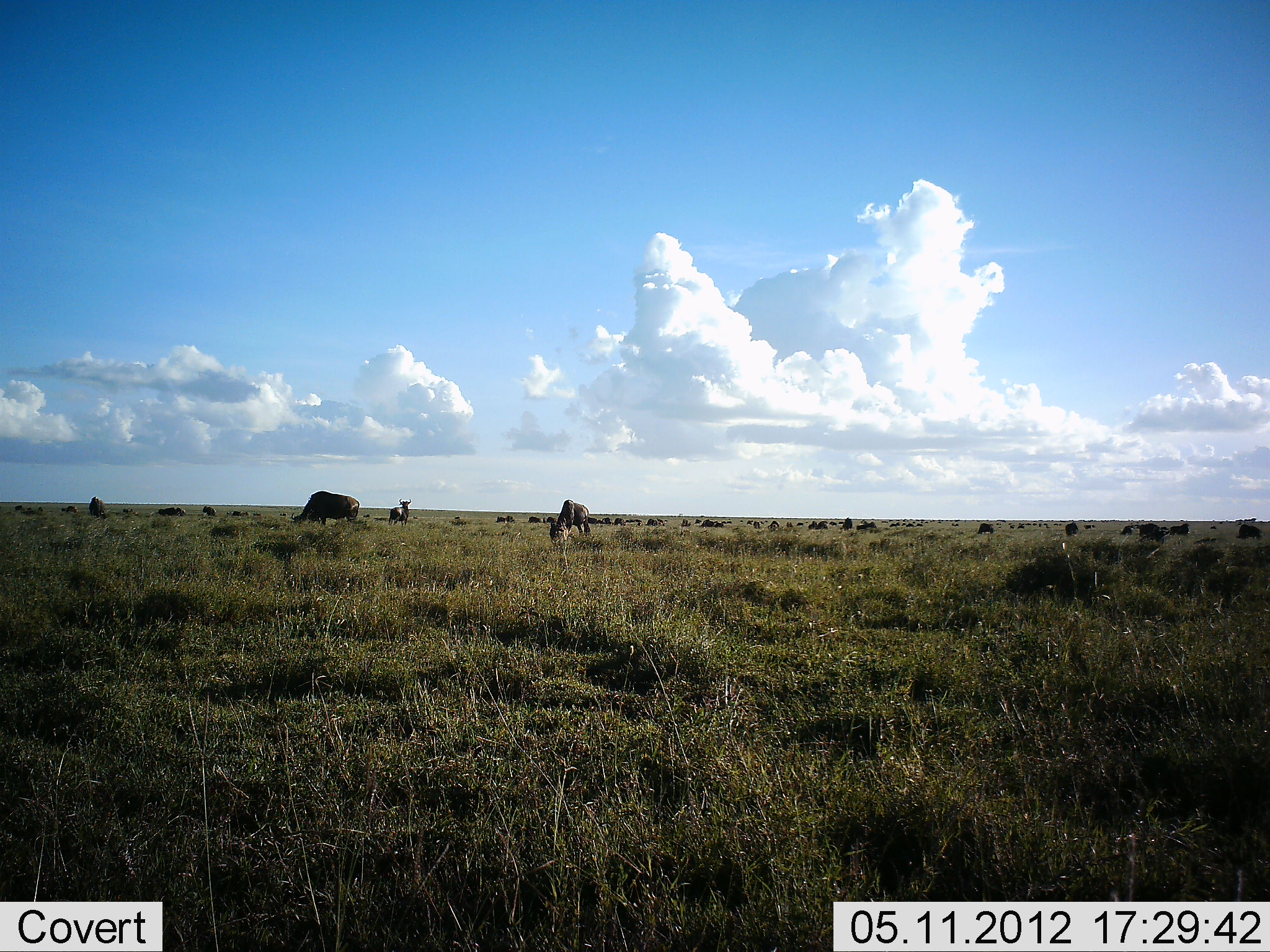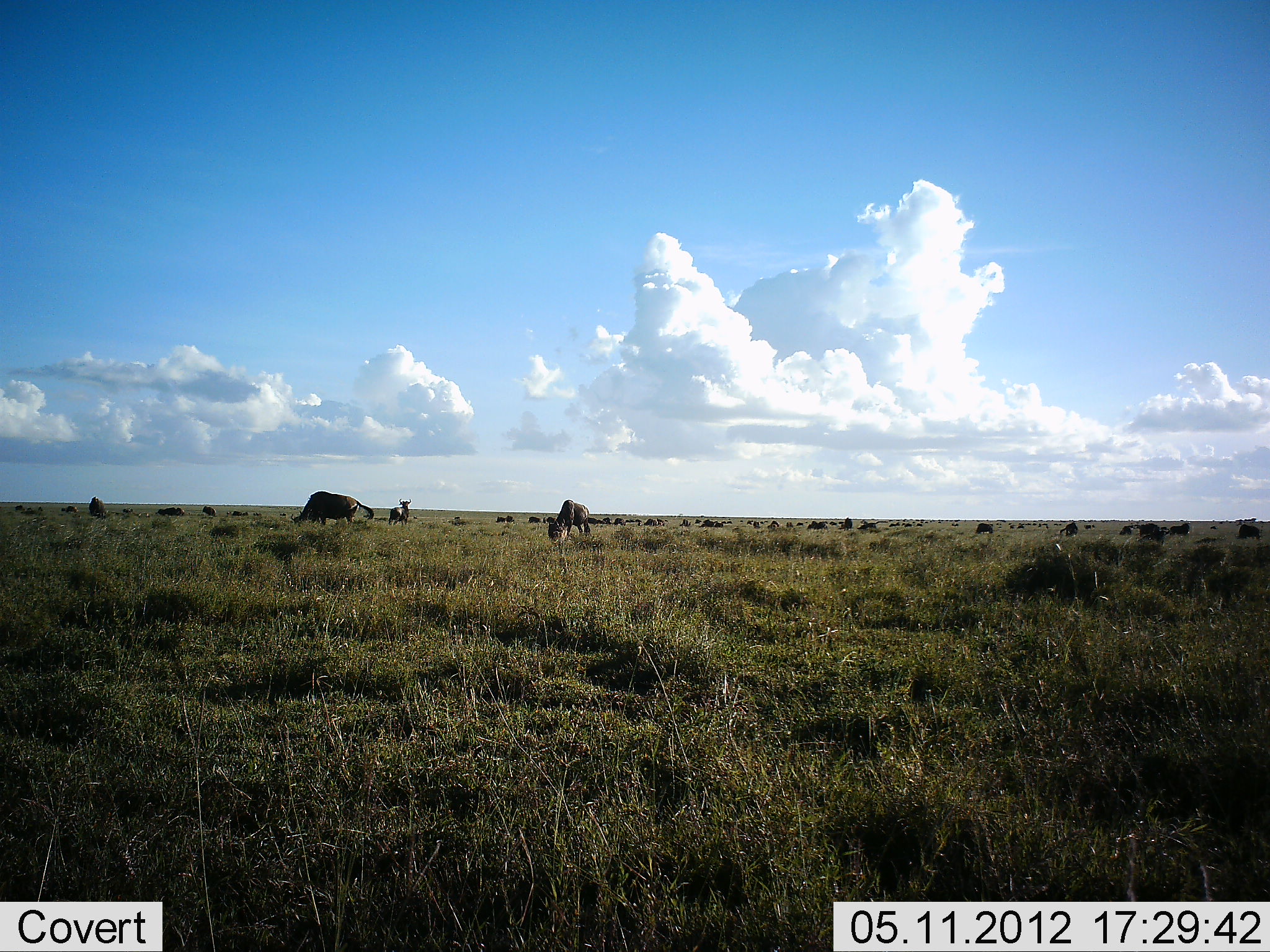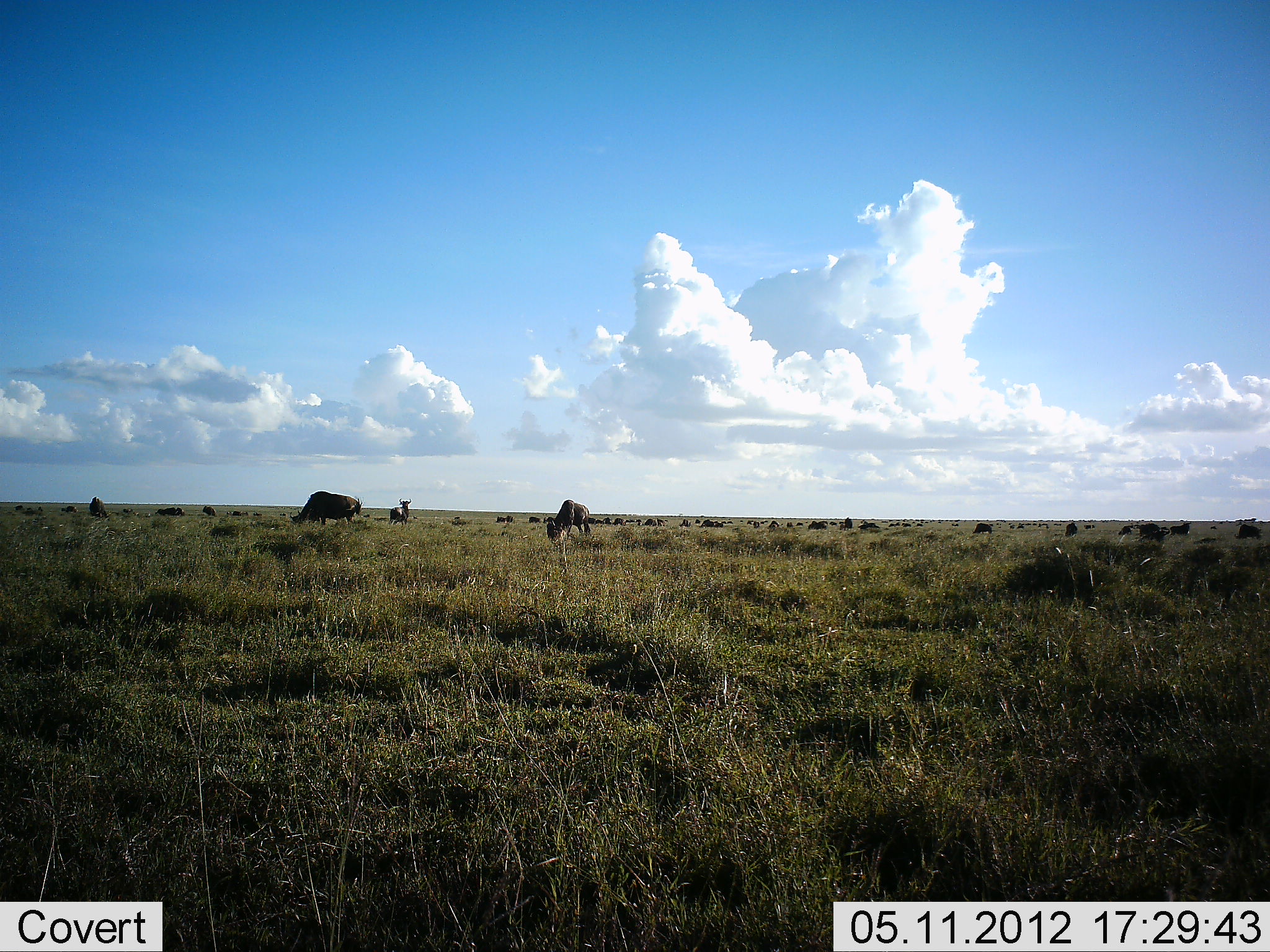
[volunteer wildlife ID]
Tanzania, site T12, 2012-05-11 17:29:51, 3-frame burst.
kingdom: Animalia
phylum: Chordata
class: Mammalia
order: Artiodactyla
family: Bovidae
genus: Connochaetes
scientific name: Connochaetes taurinus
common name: blue wildebeest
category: wildebeest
Wildebeest (blue wildebeest) (Connochaetes taurinus), count 11-50. Behavior (volunteer vote fractions): standing 20%, resting 0%, moving 0%, interacting 0%. Young present (vote fraction): 0%. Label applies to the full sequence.